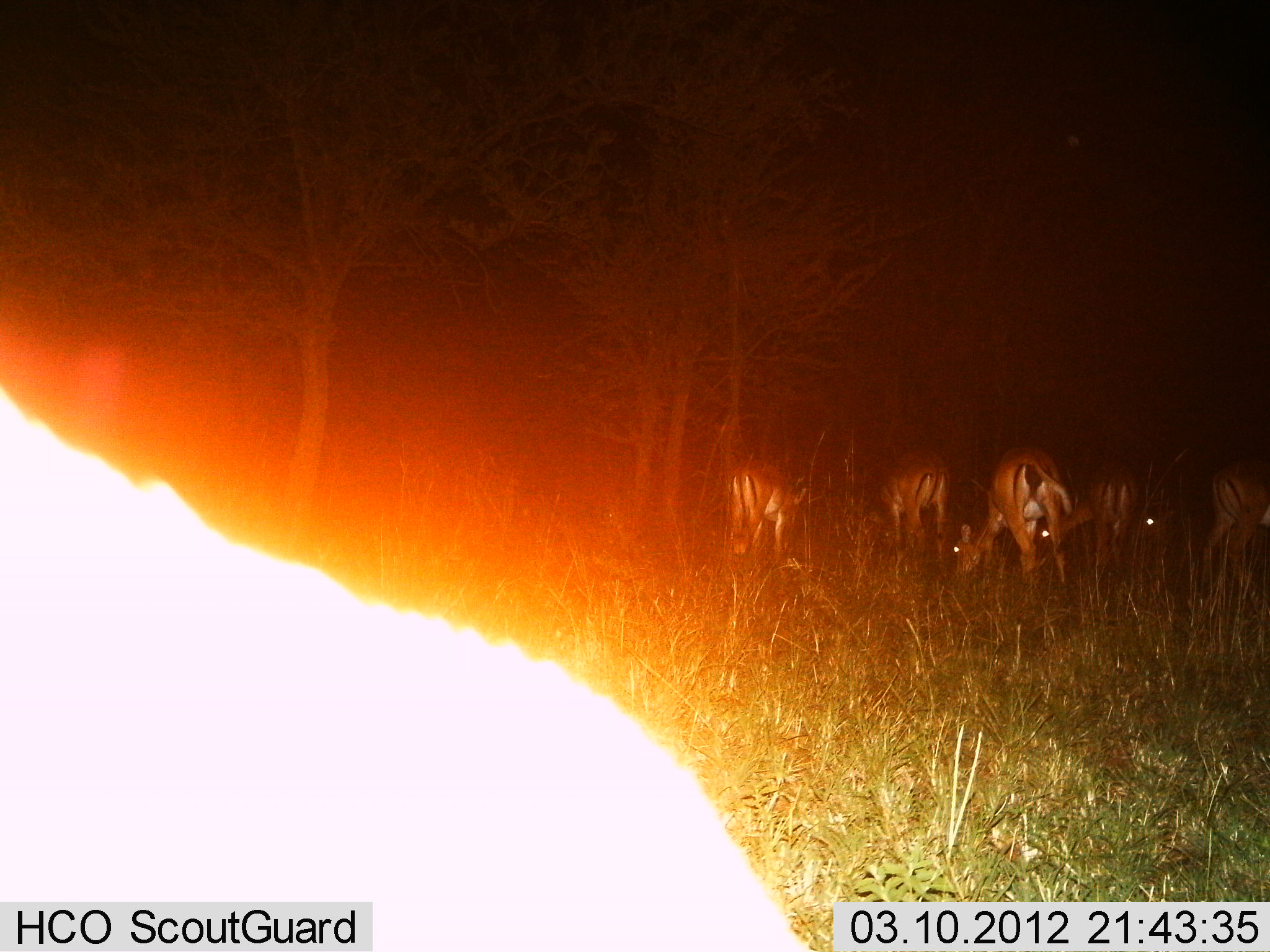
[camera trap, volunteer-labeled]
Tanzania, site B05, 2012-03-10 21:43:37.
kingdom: Animalia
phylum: Chordata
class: Mammalia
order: Artiodactyla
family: Bovidae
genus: Aepyceros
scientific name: Aepyceros melampus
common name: impala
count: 6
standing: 39%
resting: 0%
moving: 0%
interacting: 0%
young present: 0%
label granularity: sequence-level